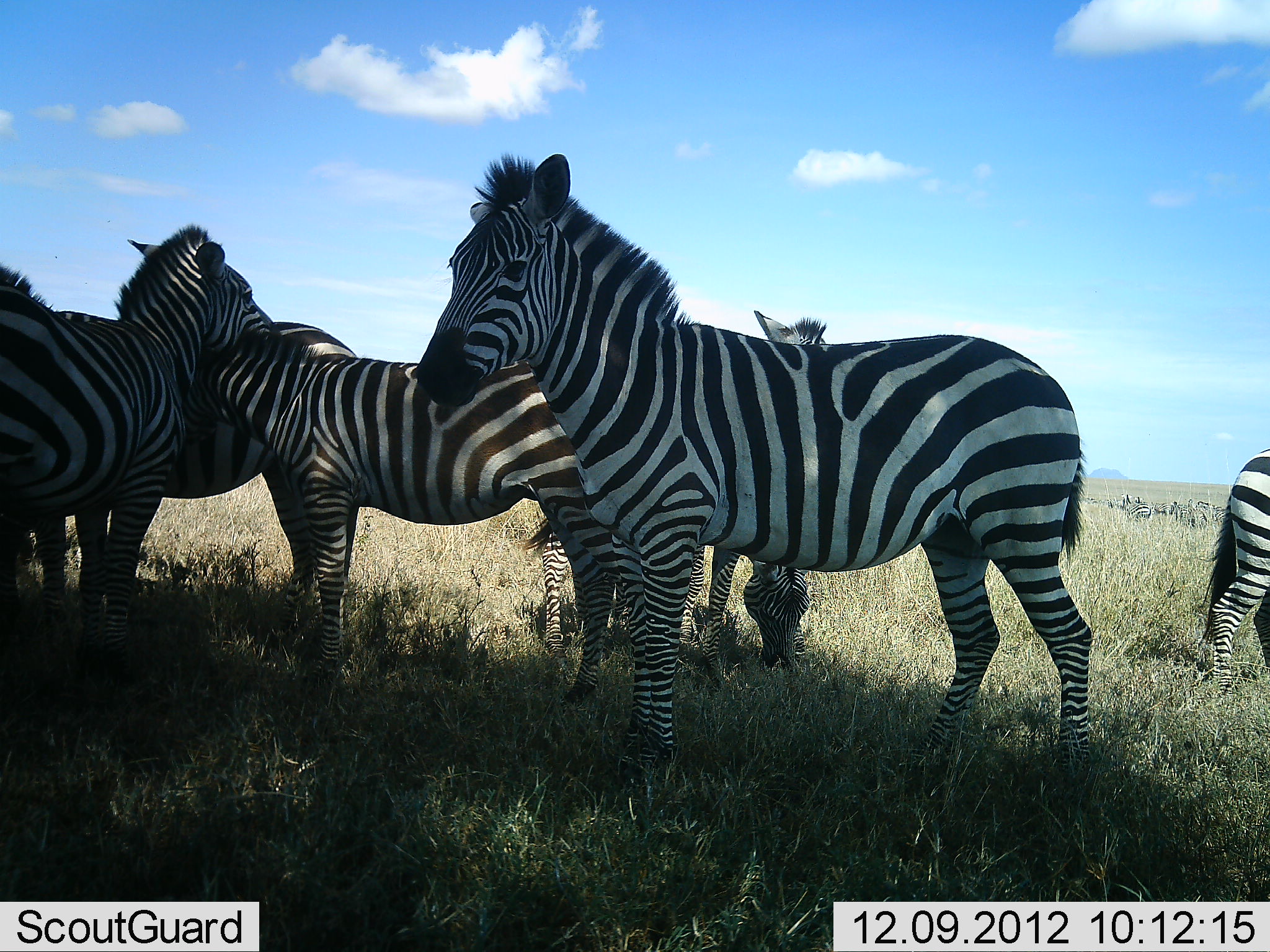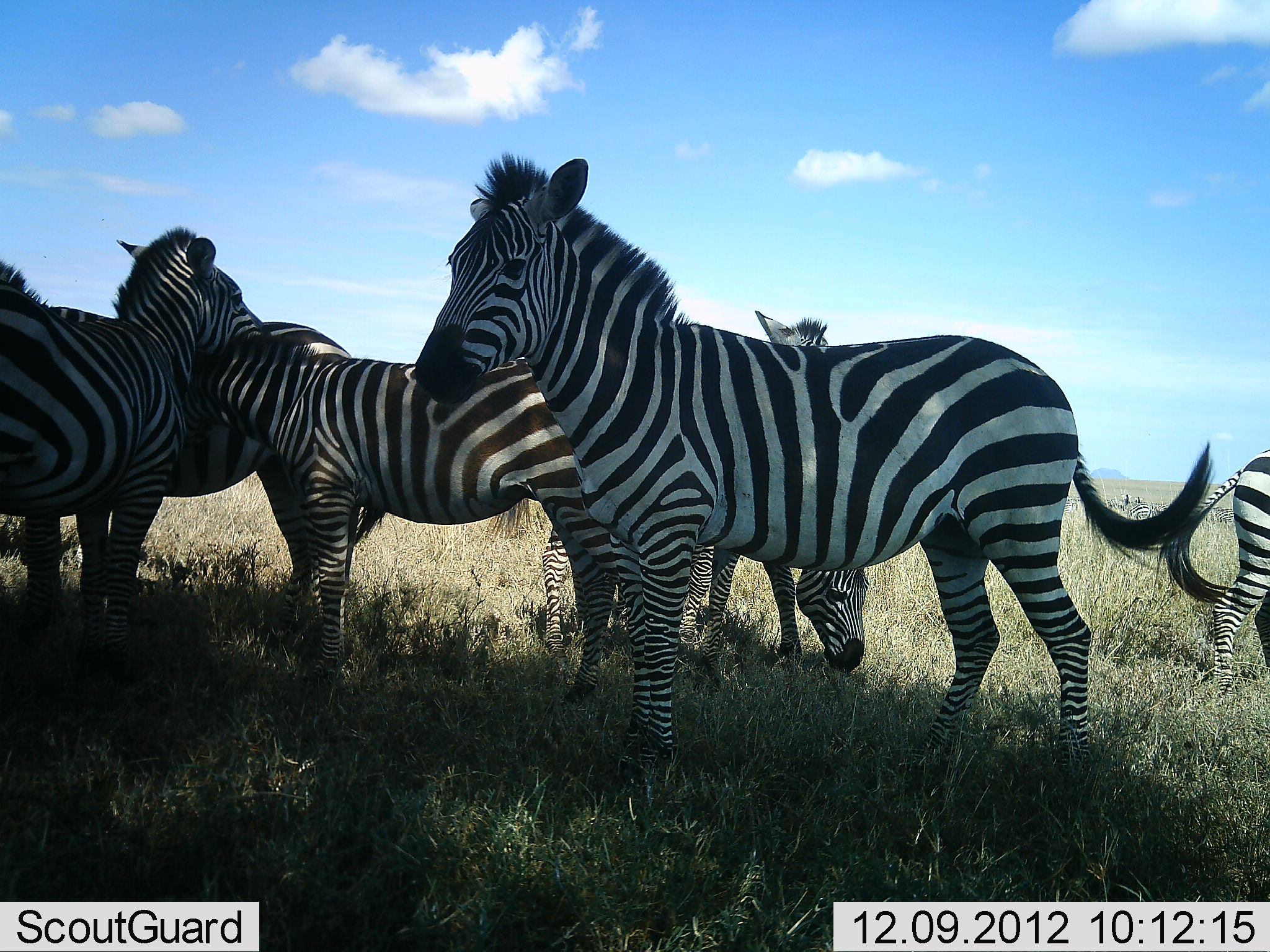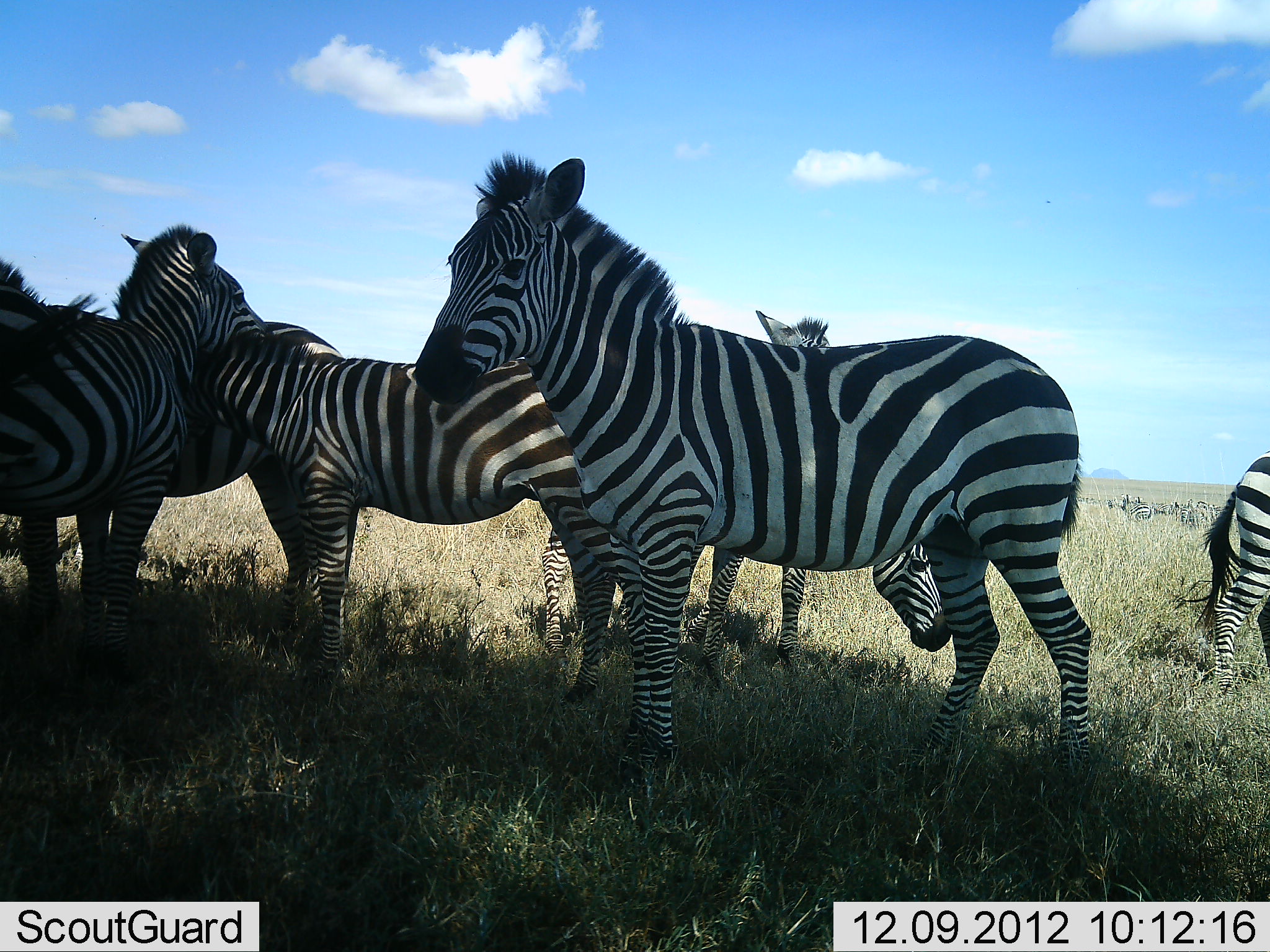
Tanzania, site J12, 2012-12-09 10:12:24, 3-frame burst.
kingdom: Animalia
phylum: Chordata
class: Mammalia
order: Perissodactyla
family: Equidae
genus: Equus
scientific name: Equus quagga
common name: plains zebra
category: zebra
Zebra (plains zebra) (Equus quagga), count 7. Behavior (volunteer vote fractions): standing 90%, resting 0%, moving 0%, interacting 40%. Young present (vote fraction): 0%. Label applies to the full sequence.